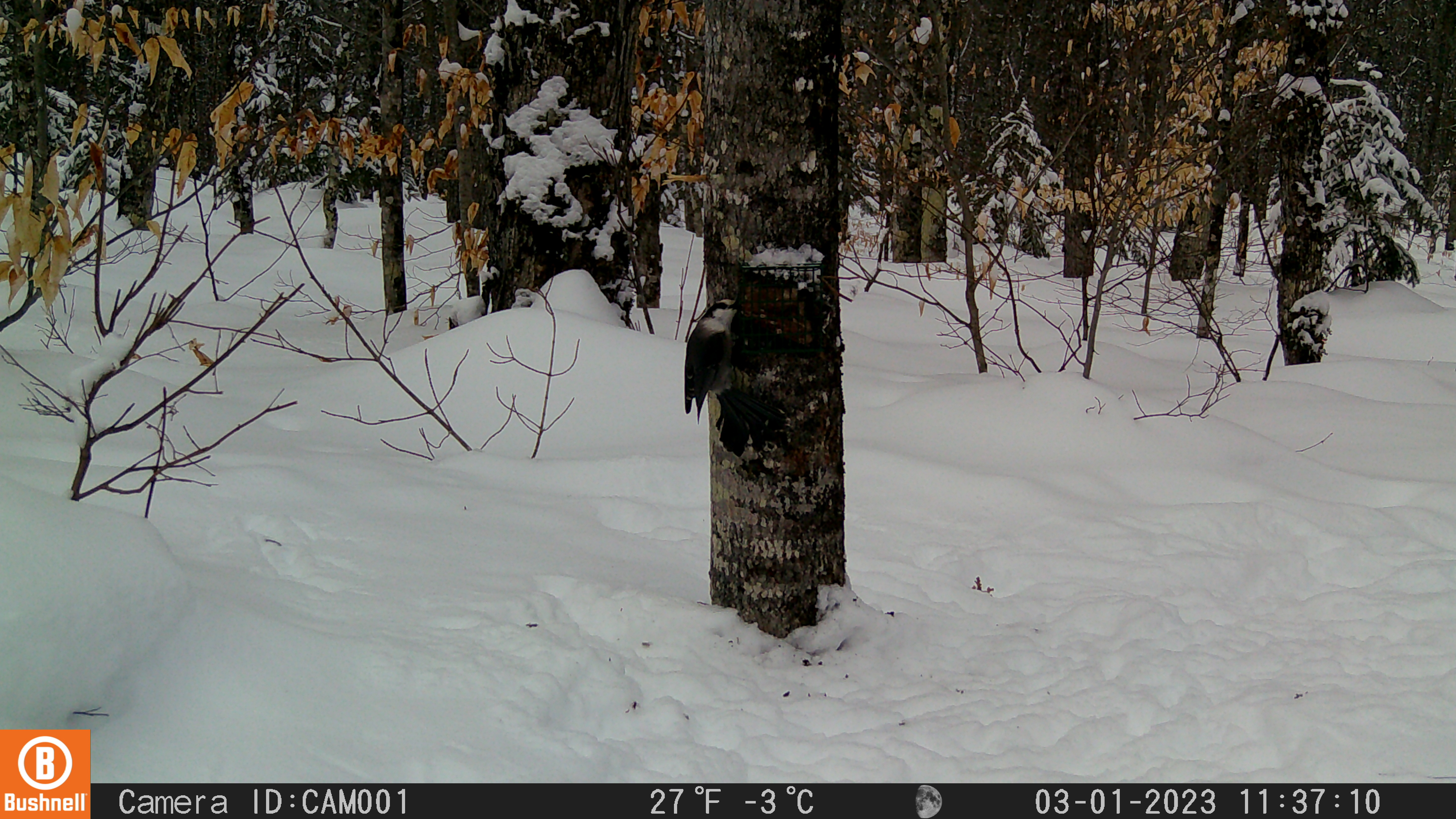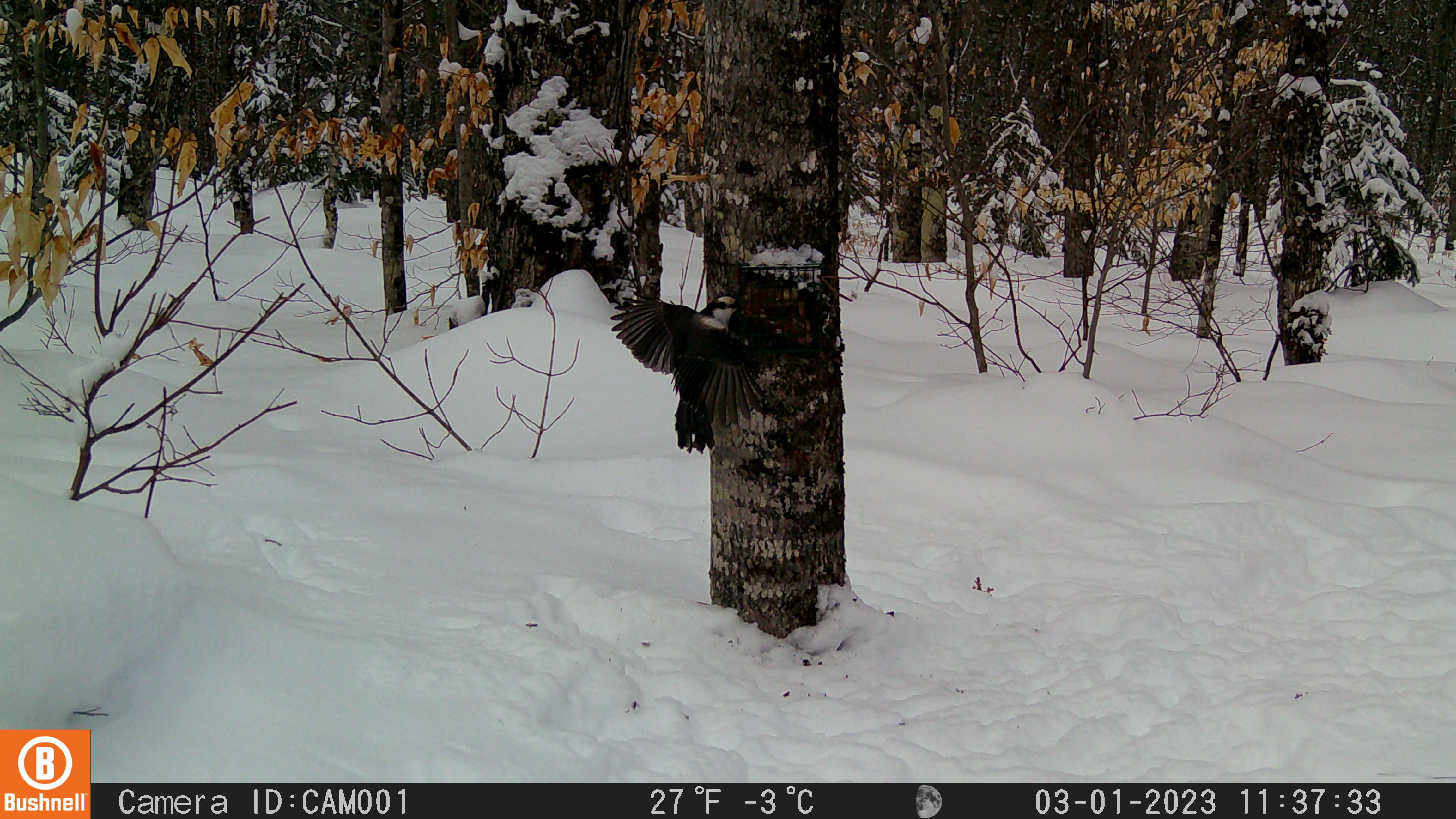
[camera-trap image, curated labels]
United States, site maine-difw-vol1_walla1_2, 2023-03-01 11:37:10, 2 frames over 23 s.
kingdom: Animalia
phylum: Chordata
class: Aves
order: Passeriformes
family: Corvidae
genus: Perisoreus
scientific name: Perisoreus canadensis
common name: canada jay